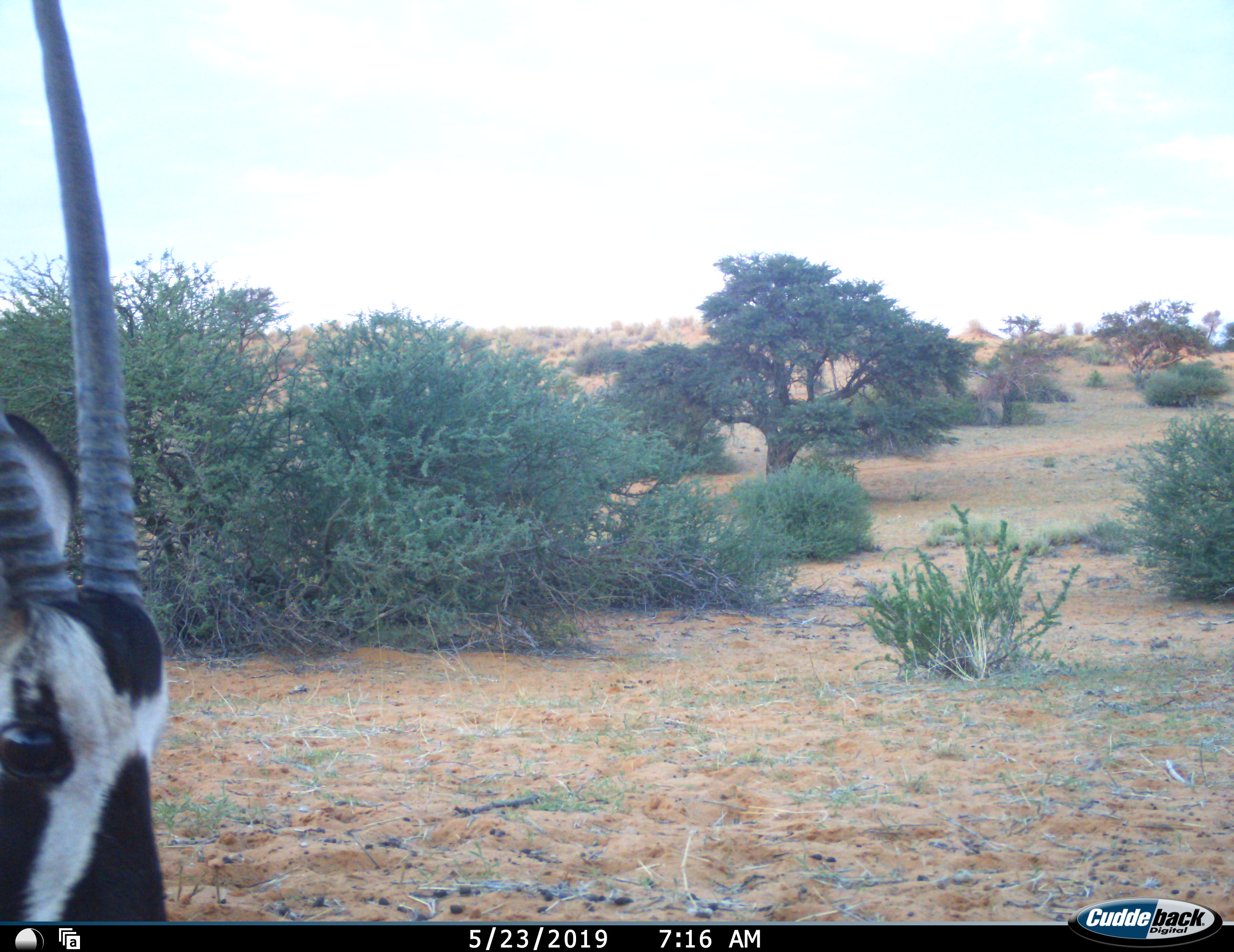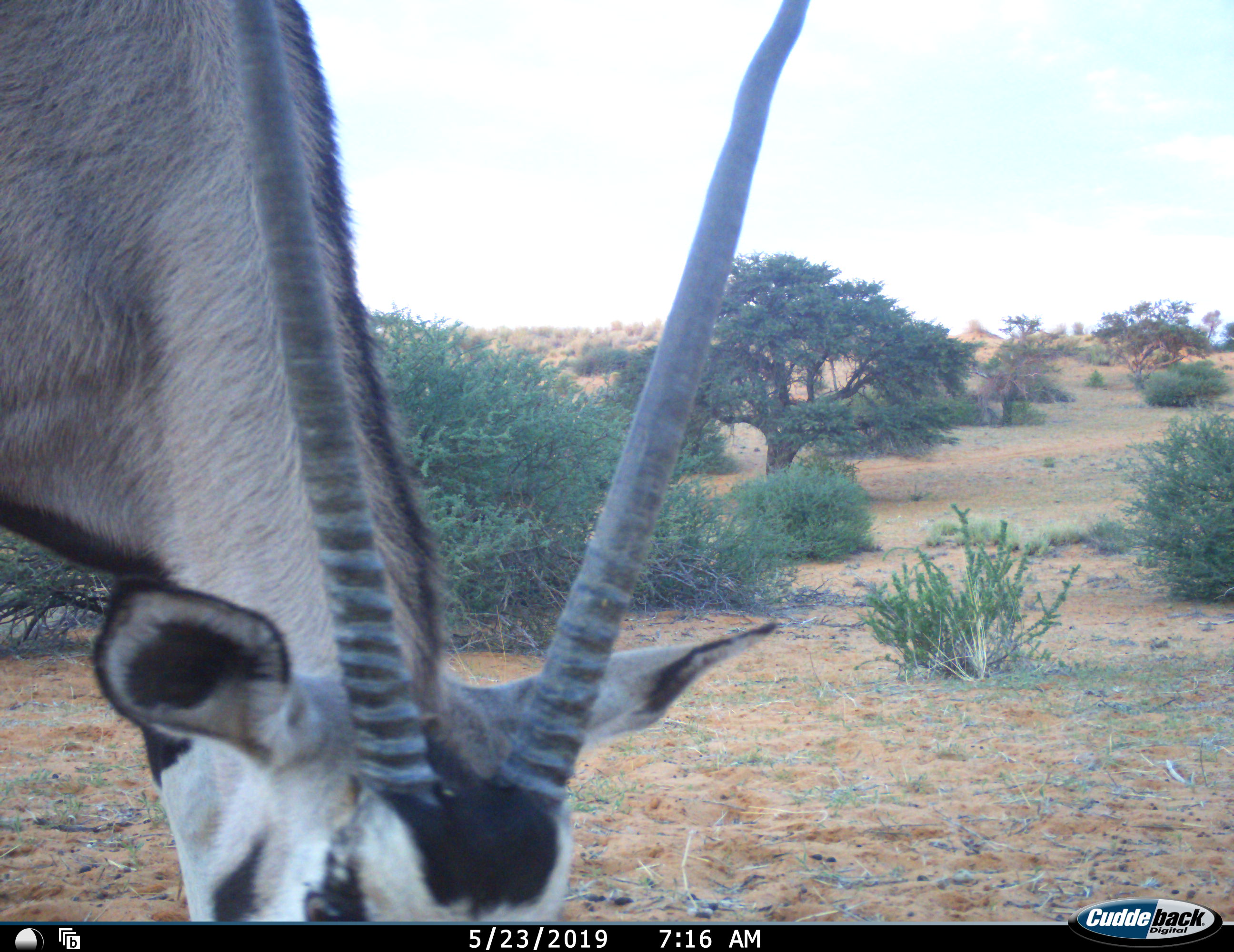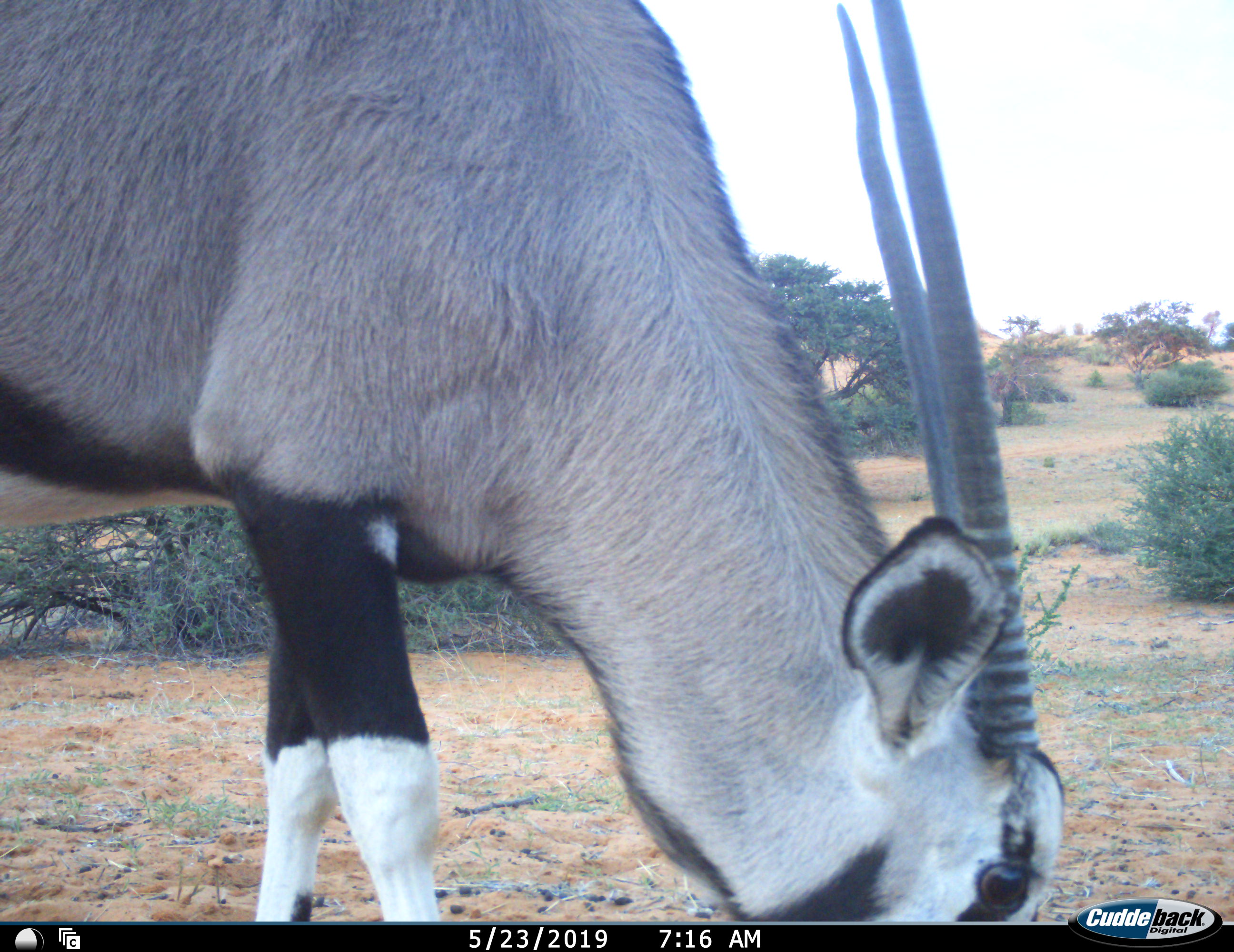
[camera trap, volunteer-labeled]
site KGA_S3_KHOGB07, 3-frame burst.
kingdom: Animalia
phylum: Chordata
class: Mammalia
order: Artiodactyla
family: Bovidae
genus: Oryx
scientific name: Oryx gazella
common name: gemsbok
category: oryx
Oryx (gemsbok) (Oryx gazella), count 1. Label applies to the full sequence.